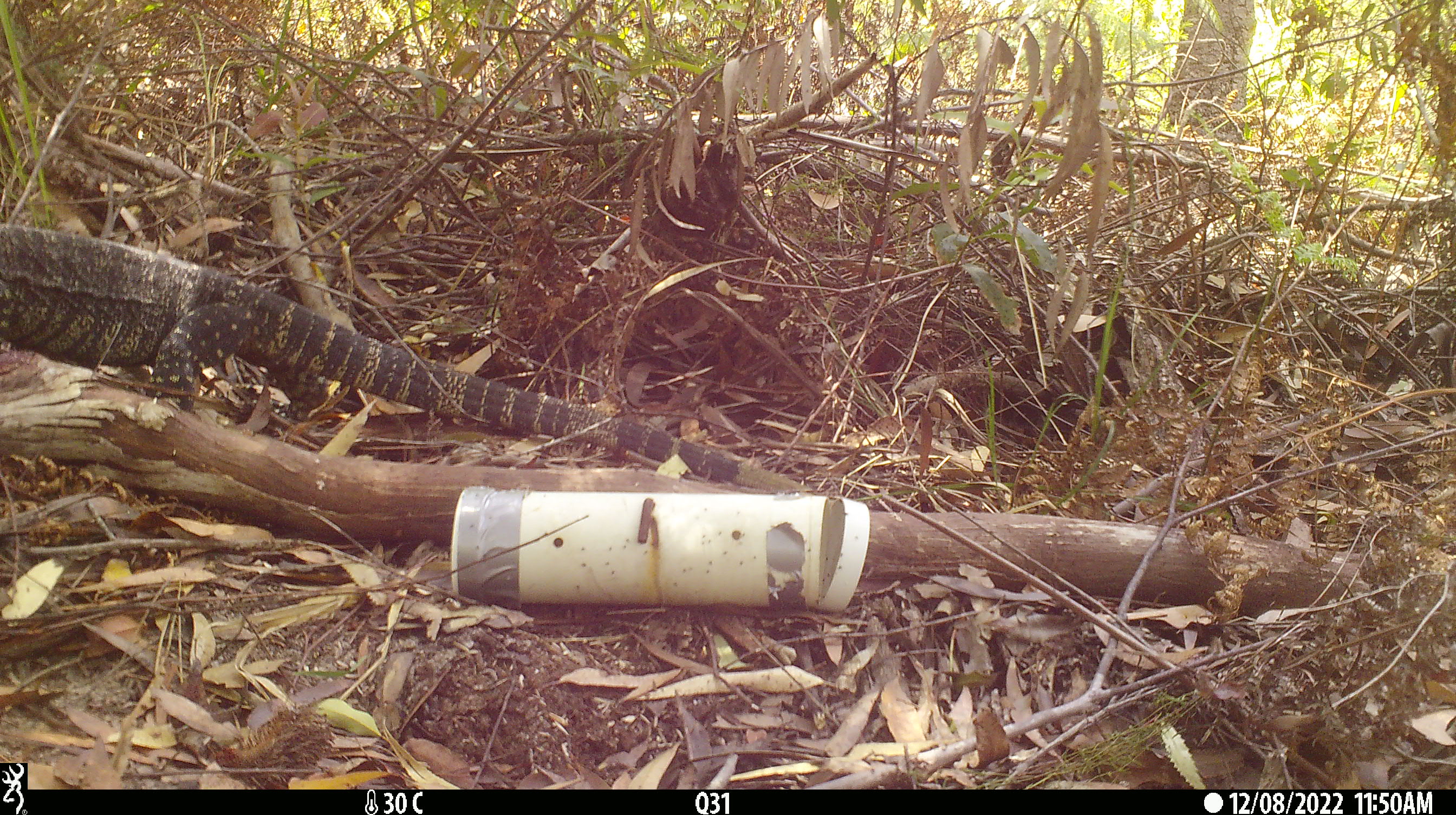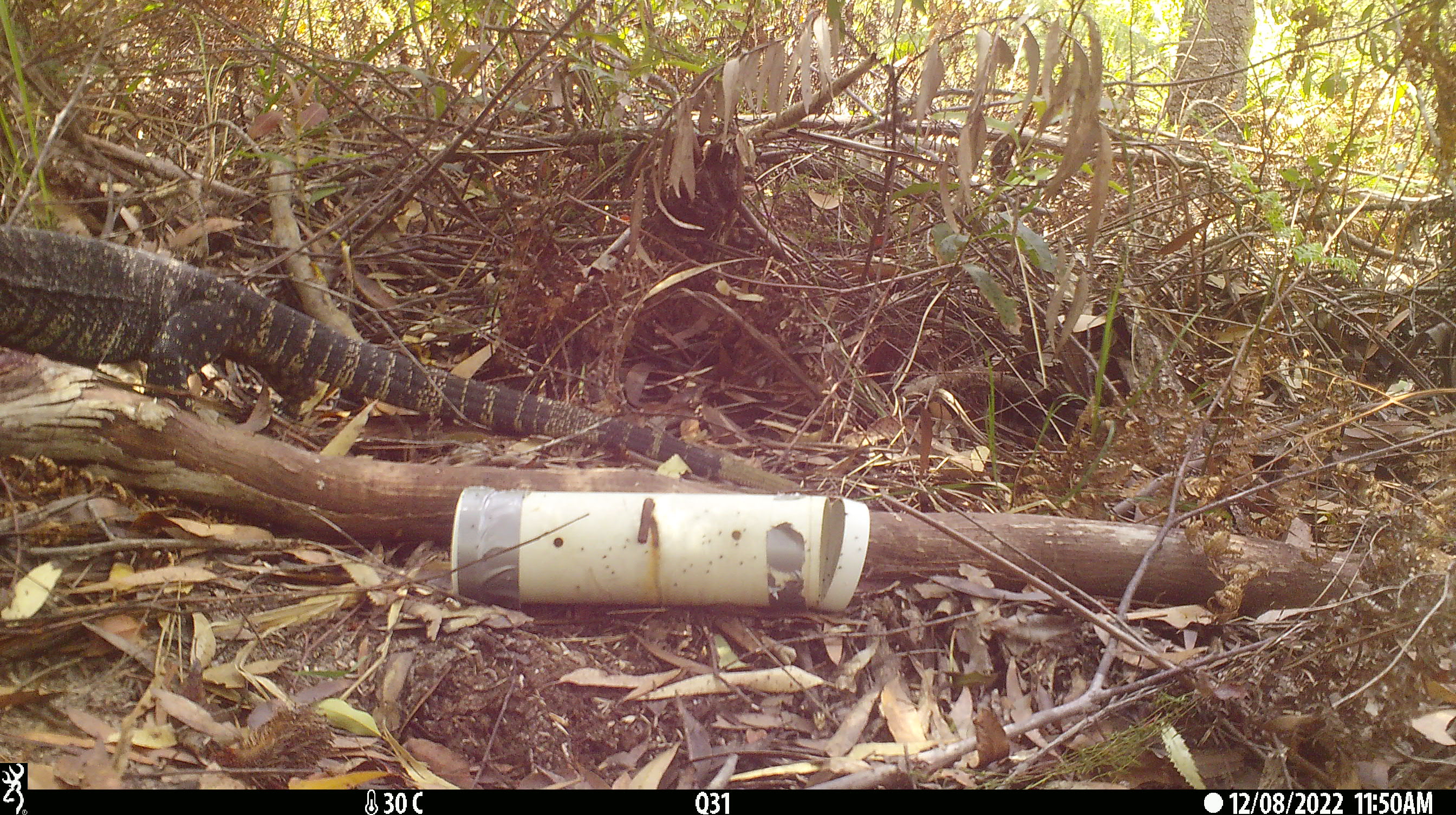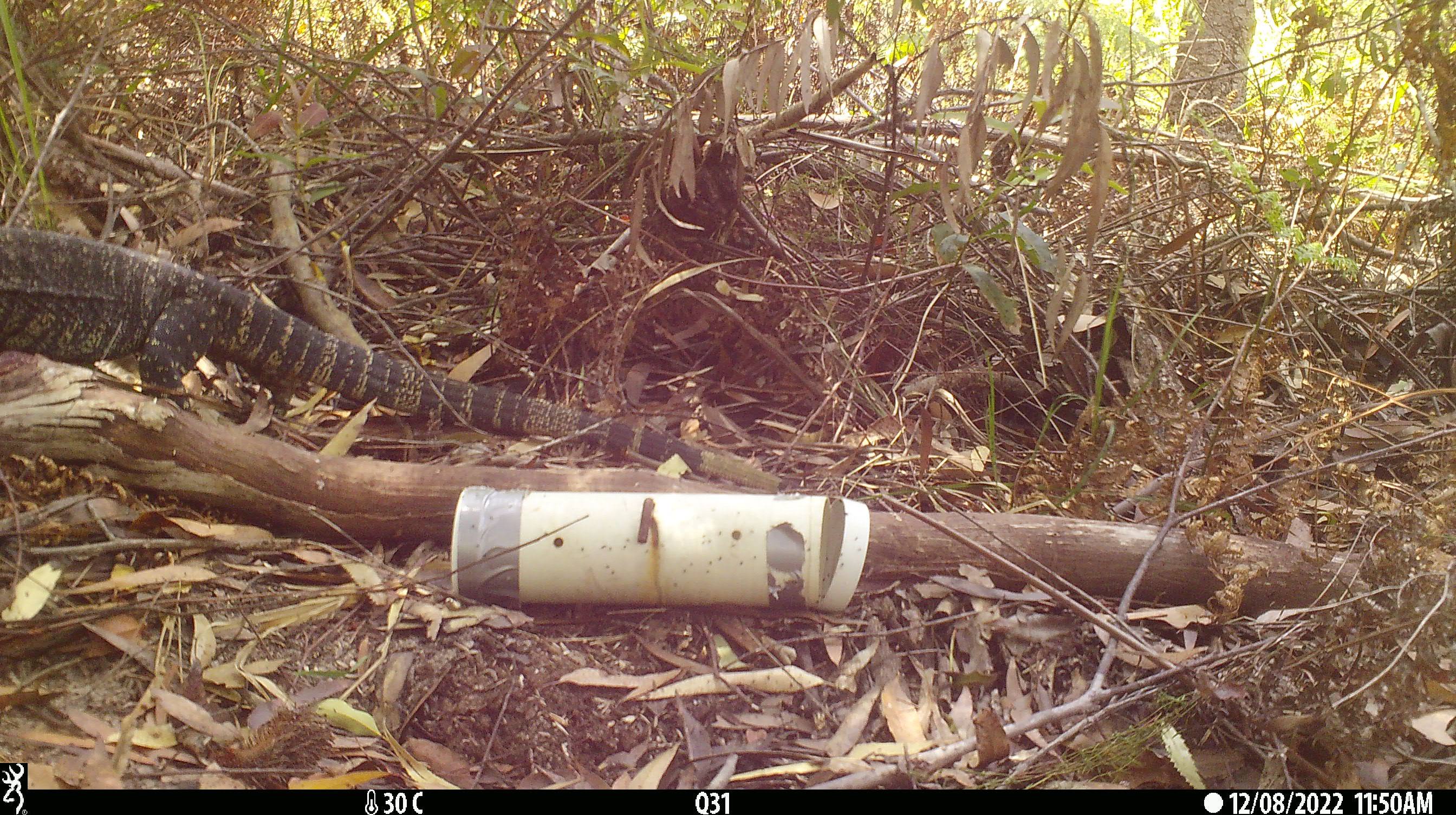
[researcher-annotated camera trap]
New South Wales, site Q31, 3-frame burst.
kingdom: Animalia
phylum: Chordata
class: Reptilia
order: Squamata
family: Varanidae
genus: Varanus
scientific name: Varanus varius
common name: lace monitor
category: goanna